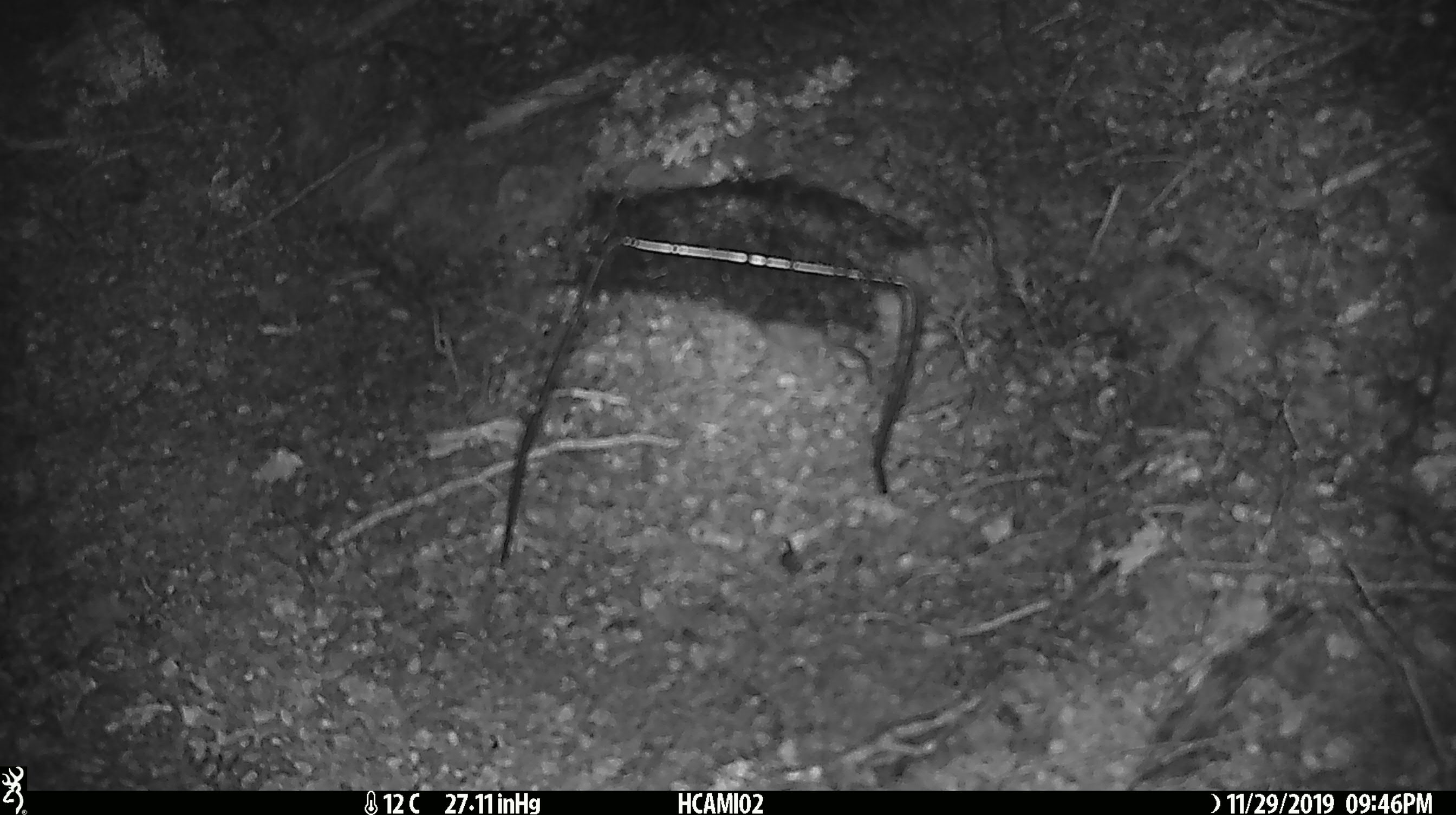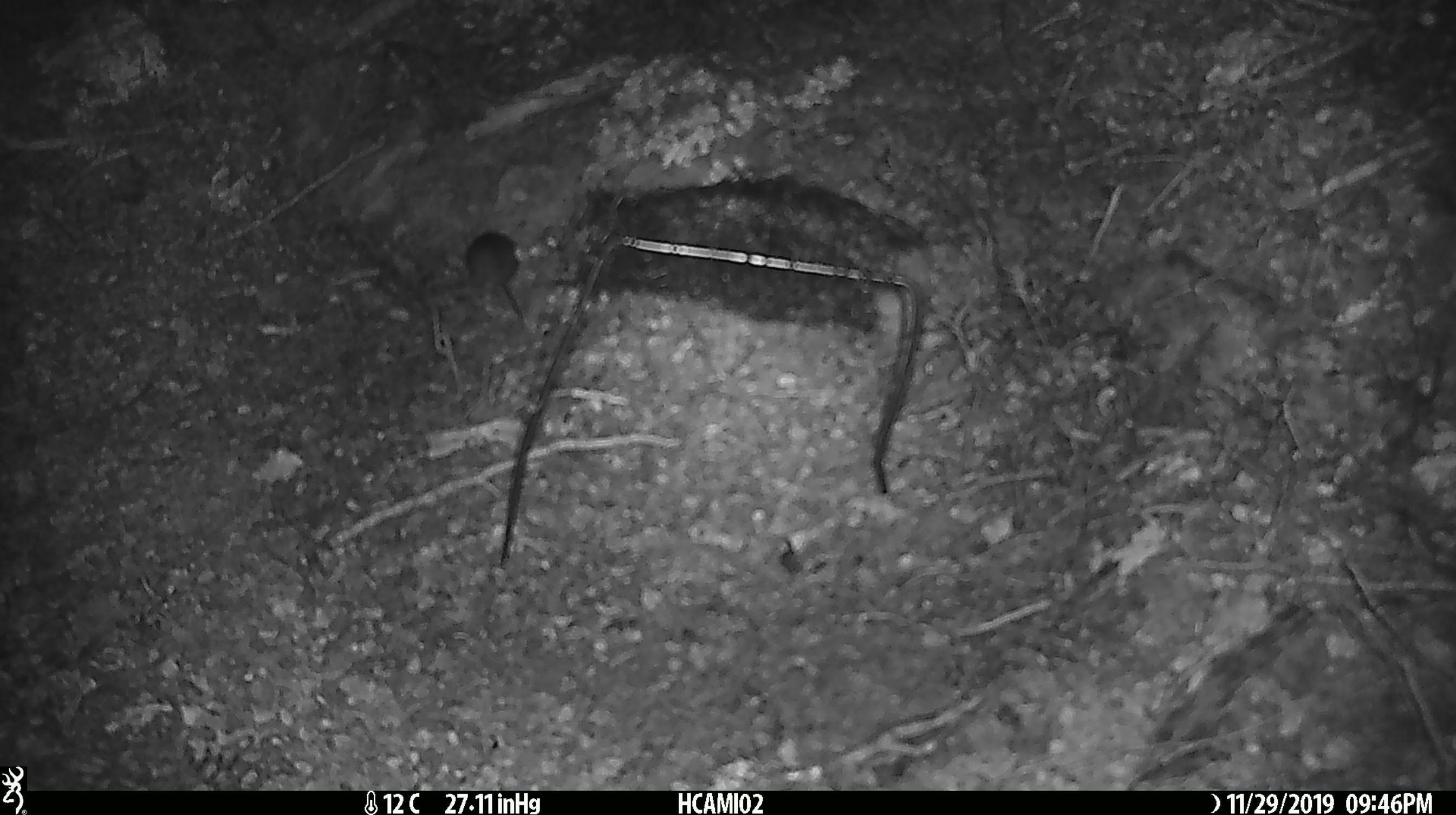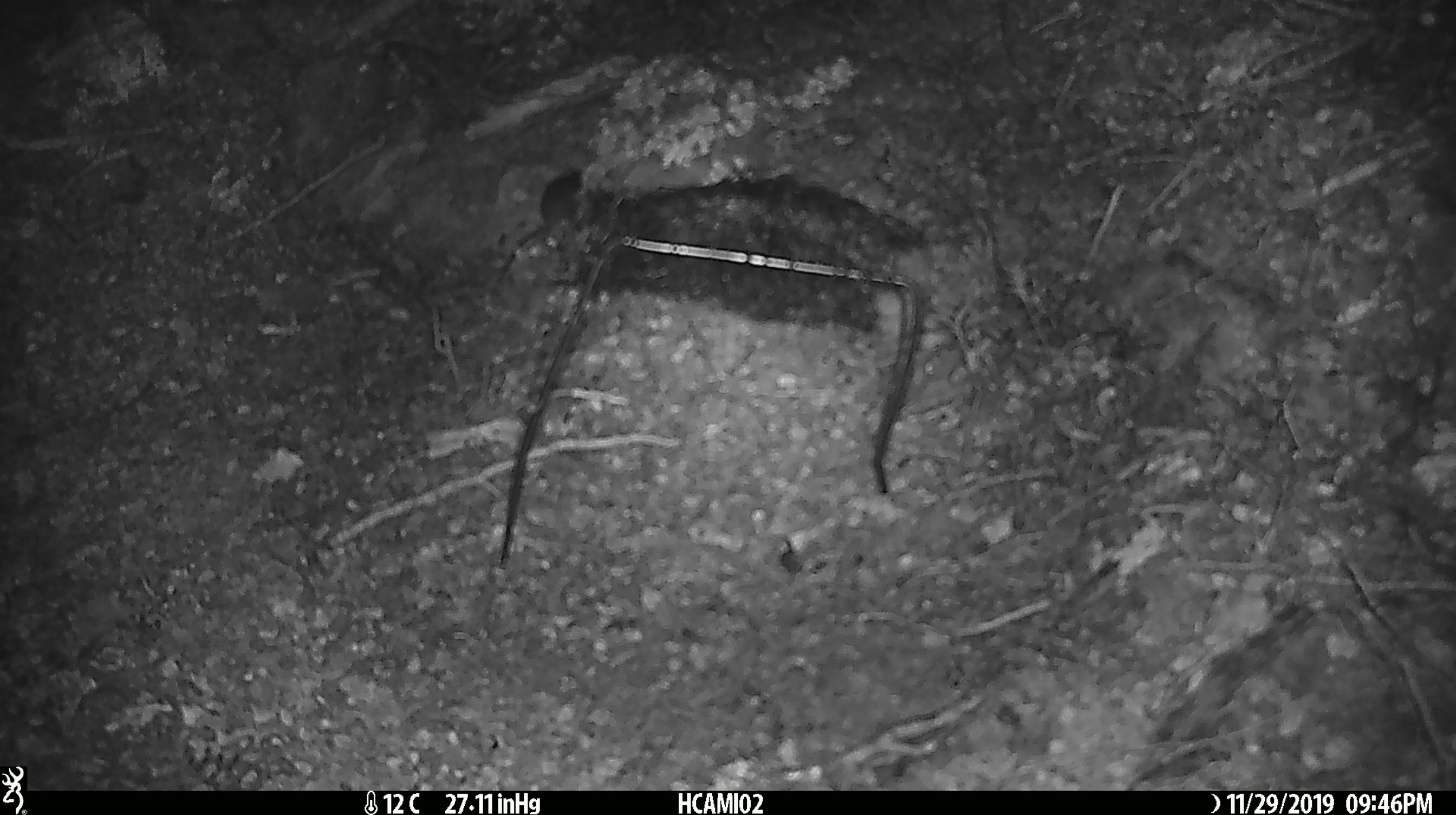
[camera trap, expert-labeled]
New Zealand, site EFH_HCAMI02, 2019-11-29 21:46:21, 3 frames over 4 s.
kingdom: Animalia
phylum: Chordata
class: Mammalia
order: Rodentia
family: Muridae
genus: Mus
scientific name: Mus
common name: mouse